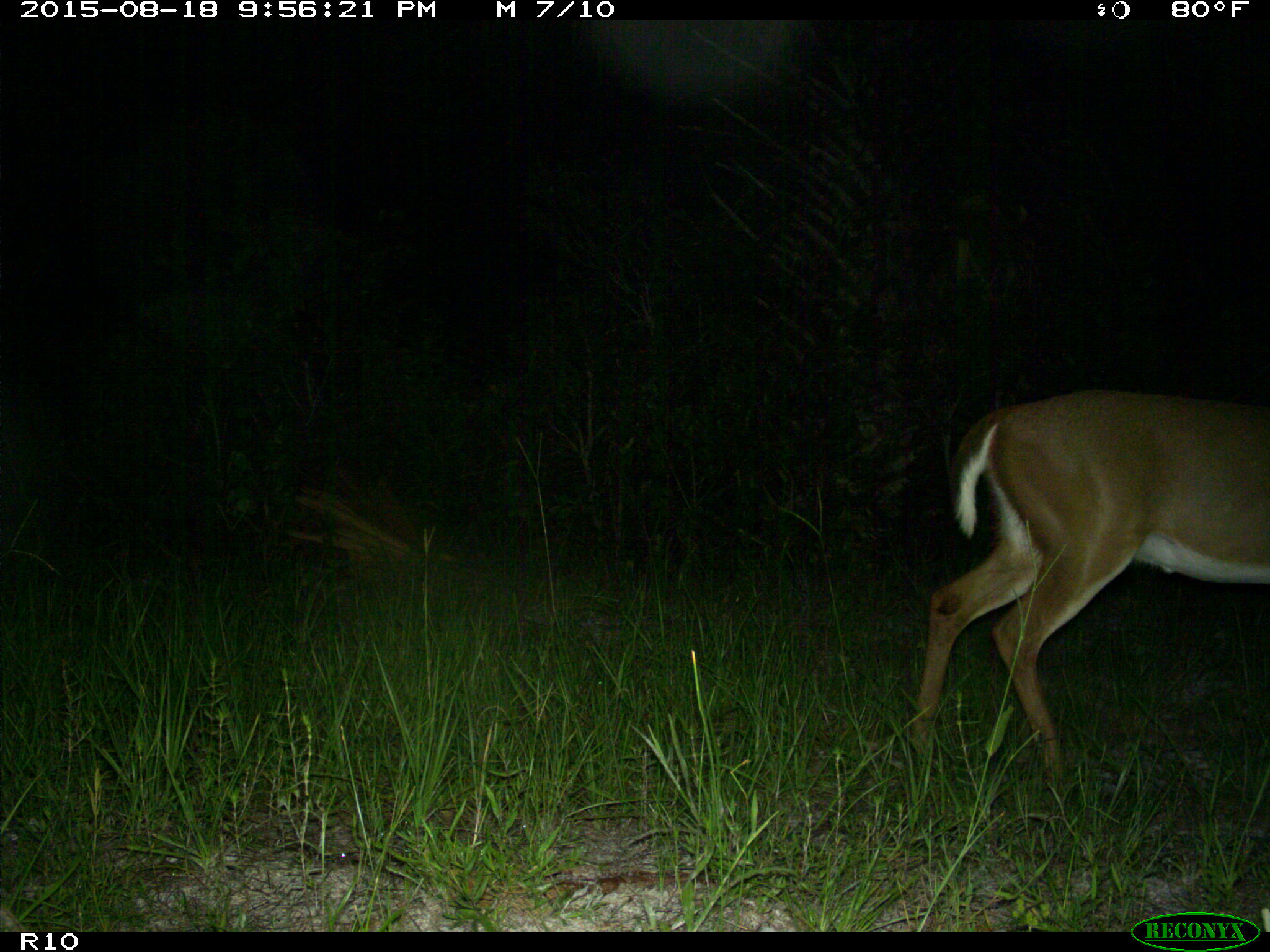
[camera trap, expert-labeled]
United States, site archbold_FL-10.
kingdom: Animalia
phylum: Chordata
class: Mammalia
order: Artiodactyla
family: Cervidae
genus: Odocoileus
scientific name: Odocoileus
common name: deer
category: unidentified deer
Unidentified deer (deer) (Odocoileus).